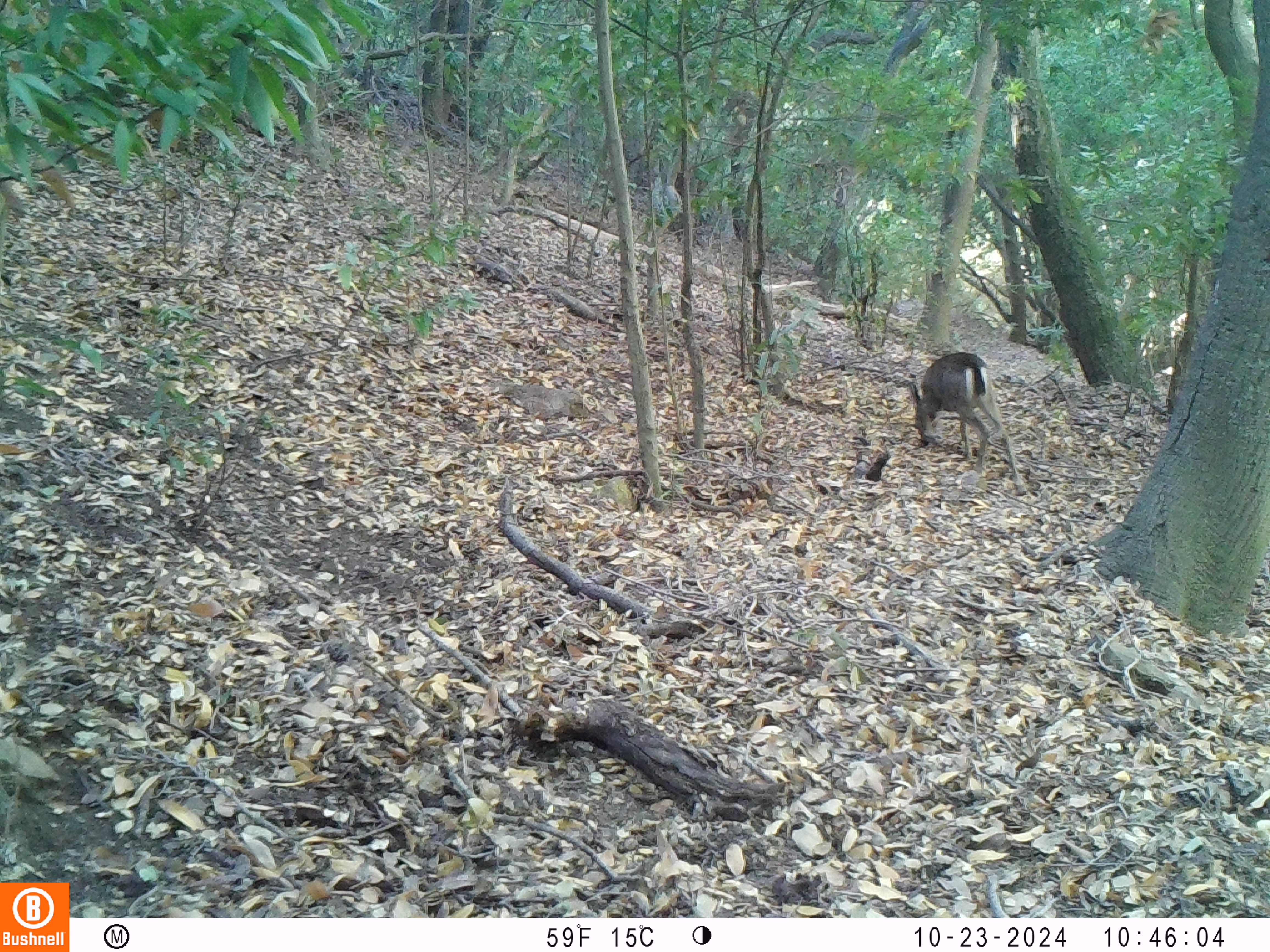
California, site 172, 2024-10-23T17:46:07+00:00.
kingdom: Animalia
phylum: Chordata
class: Mammalia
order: Artiodactyla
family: Cervidae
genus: Odocoileus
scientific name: Odocoileus hemionus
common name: mule deer